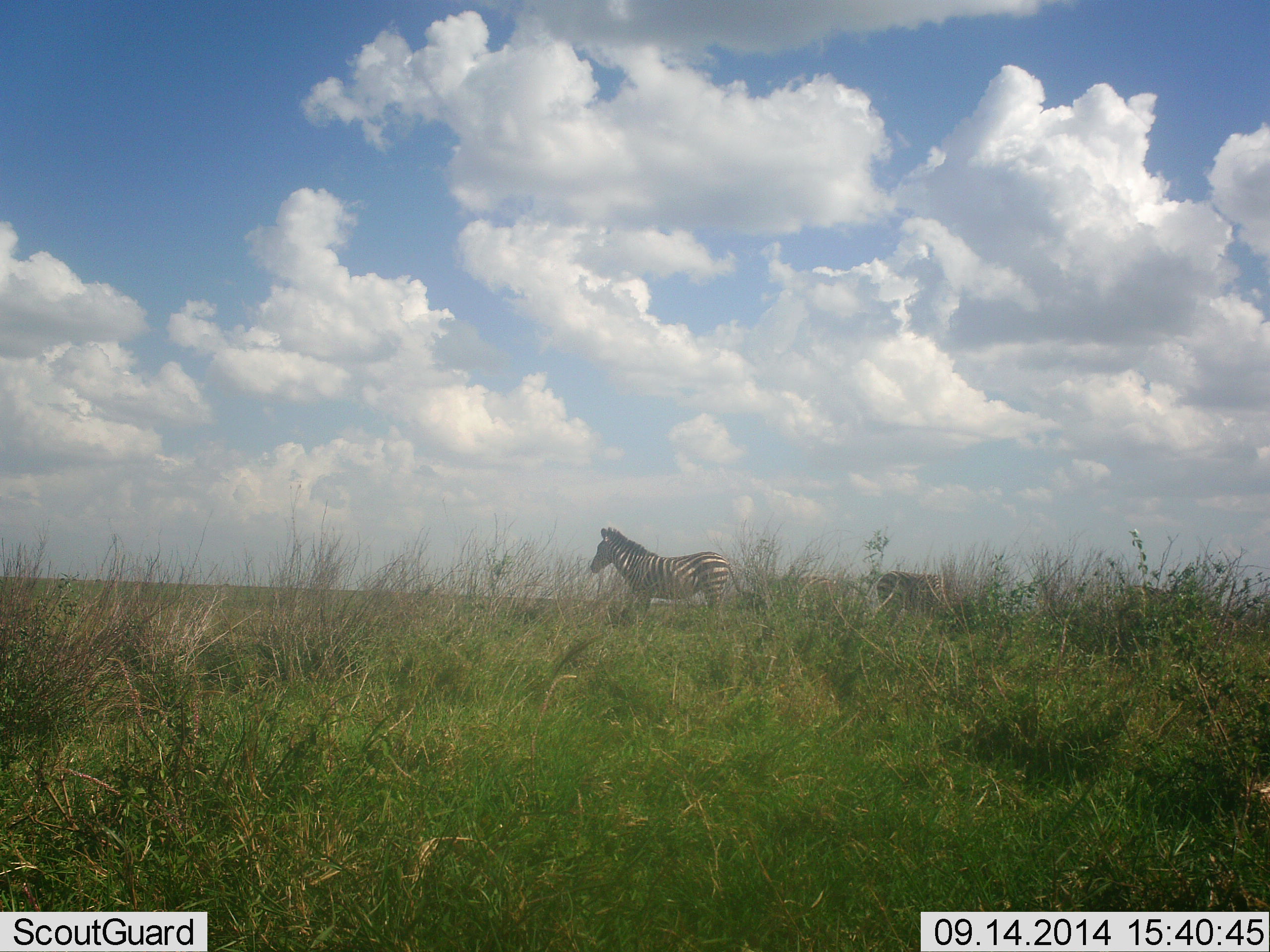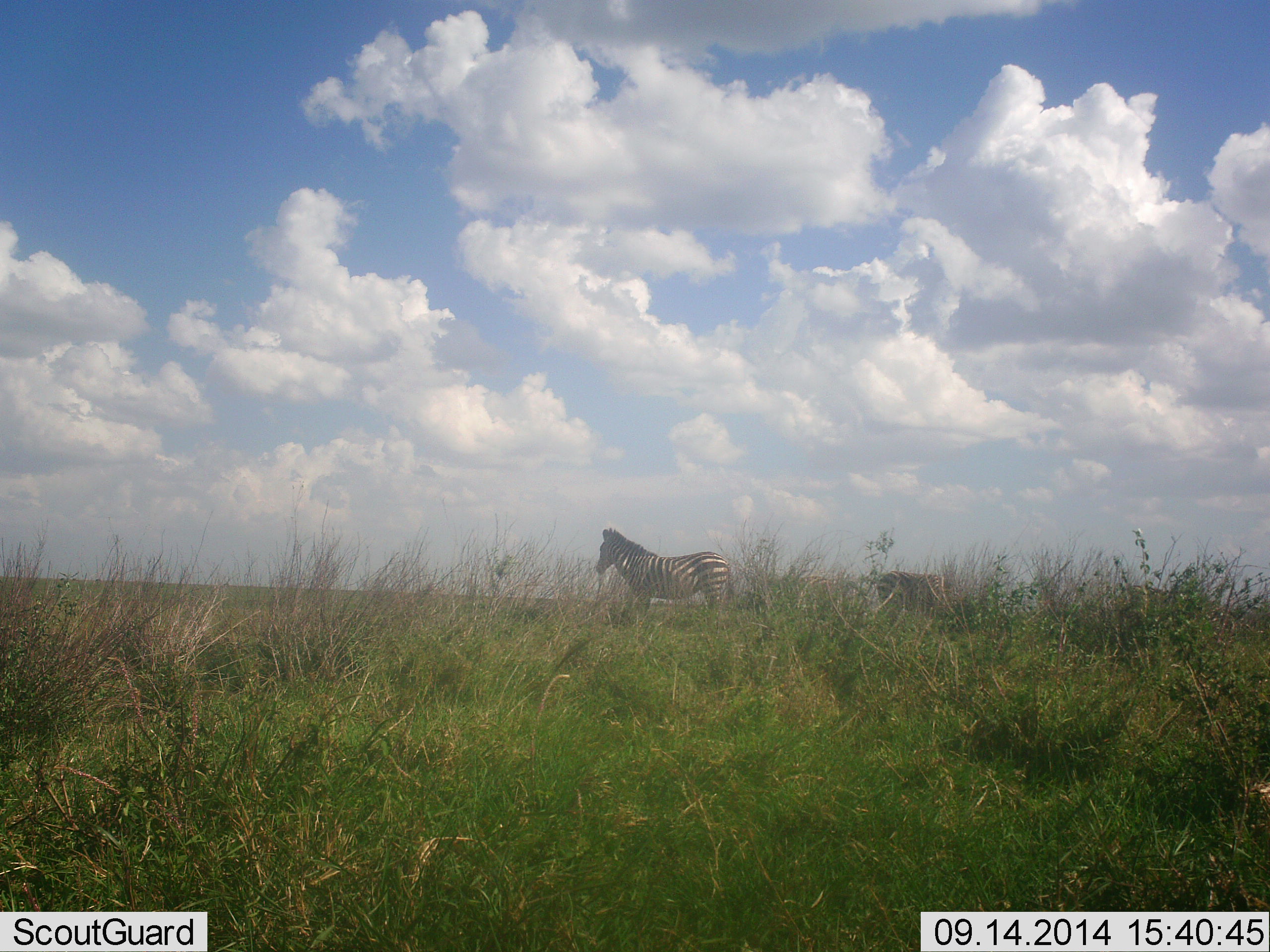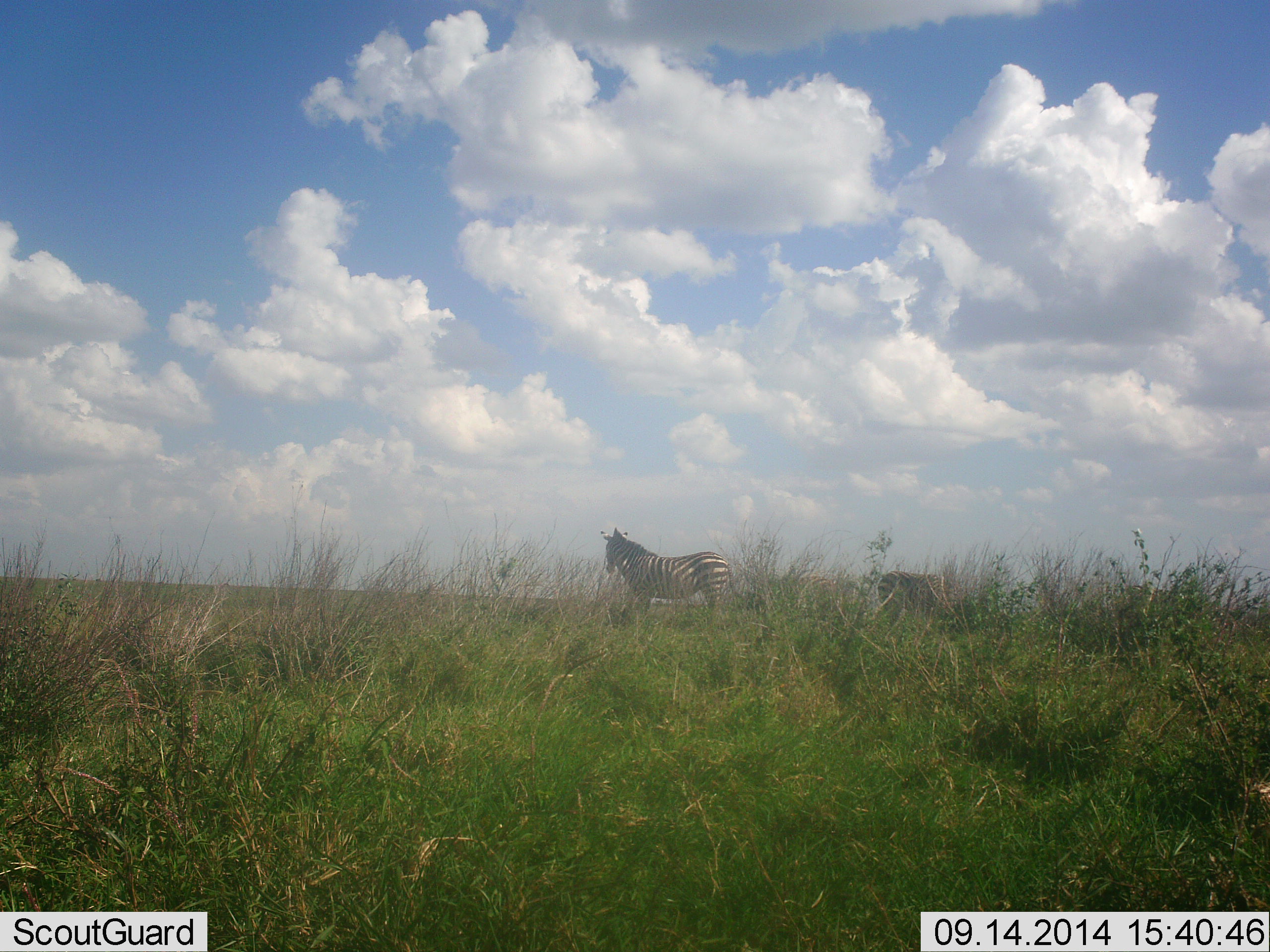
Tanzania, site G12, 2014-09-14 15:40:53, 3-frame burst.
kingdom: Animalia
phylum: Chordata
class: Mammalia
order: Perissodactyla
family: Equidae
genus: Equus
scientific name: Equus quagga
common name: plains zebra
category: zebra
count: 2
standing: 100%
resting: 0%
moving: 0%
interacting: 0%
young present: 0%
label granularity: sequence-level